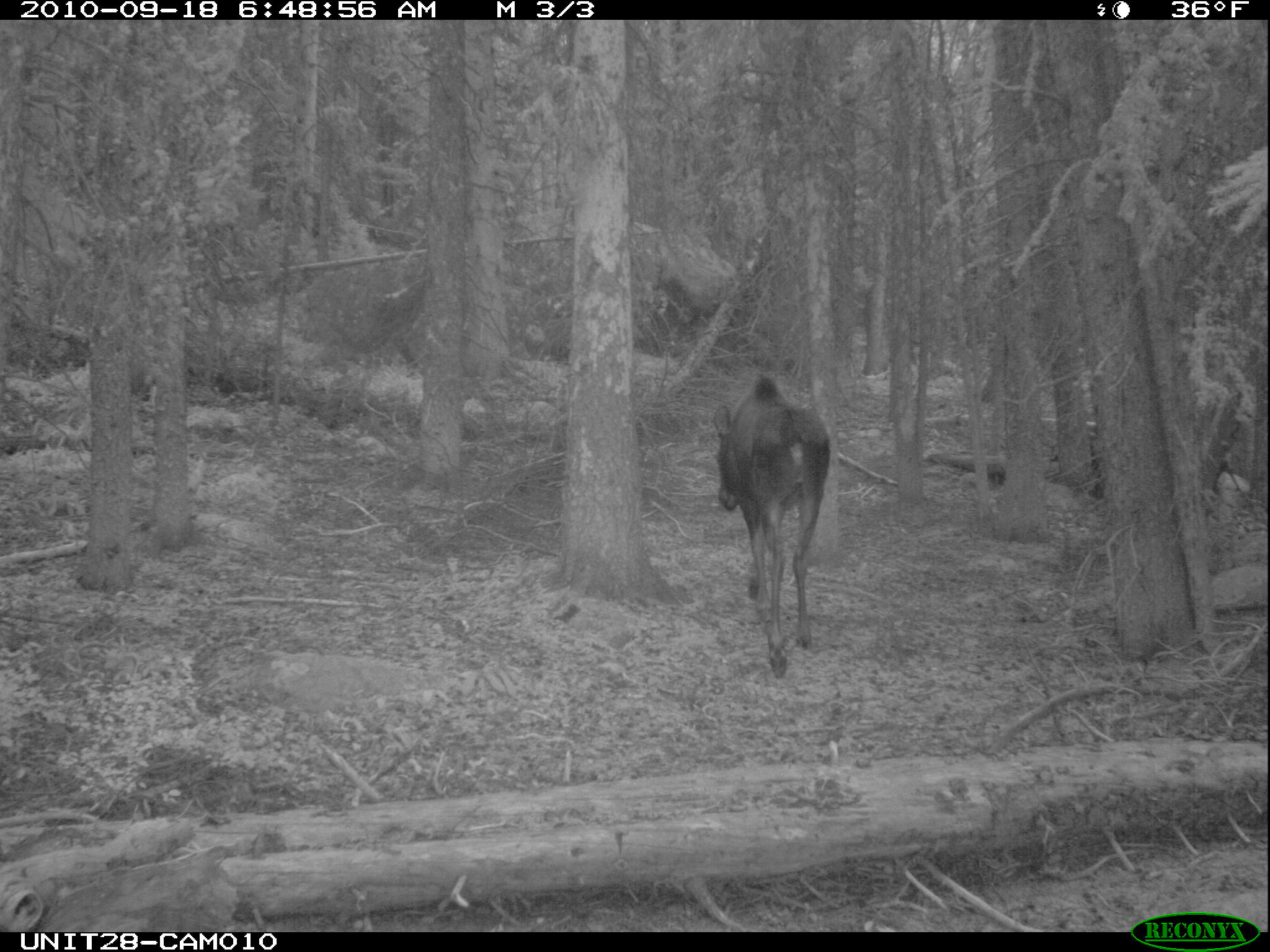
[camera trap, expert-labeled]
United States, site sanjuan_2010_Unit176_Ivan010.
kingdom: Animalia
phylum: Chordata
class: Mammalia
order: Artiodactyla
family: Cervidae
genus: Alces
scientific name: Alces alces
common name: moose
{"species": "Alces alces (moose)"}